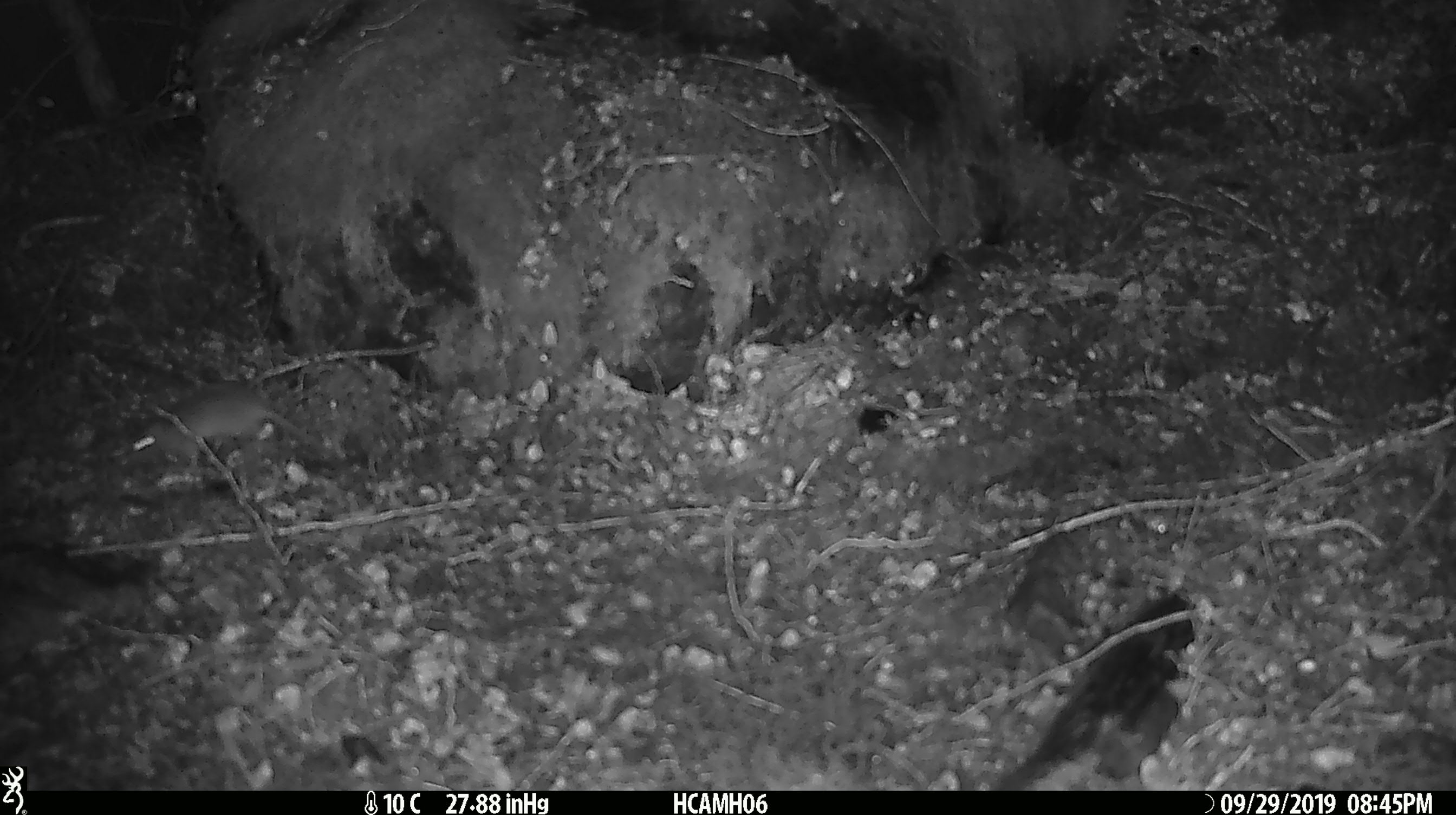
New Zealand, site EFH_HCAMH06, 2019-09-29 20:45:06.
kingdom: Animalia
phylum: Chordata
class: Mammalia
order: Rodentia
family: Muridae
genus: Mus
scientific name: Mus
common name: mouse